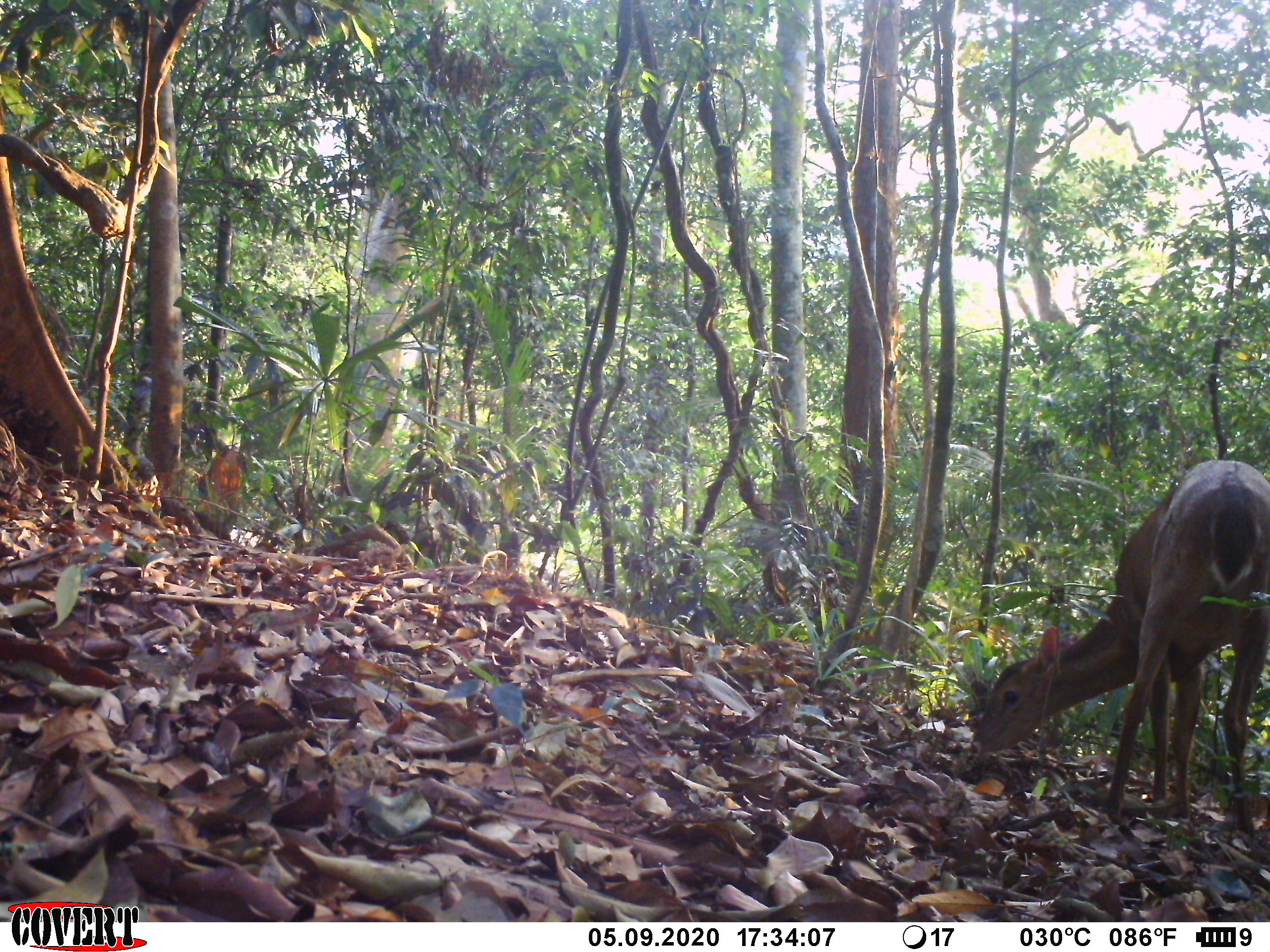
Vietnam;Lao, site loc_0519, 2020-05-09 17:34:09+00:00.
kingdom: Animalia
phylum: Chordata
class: Mammalia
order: Artiodactyla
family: Cervidae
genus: Muntiacus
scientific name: Muntiacus vuquangensis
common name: large-antlered muntjac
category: large antlered muntjac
Large antlered muntjac (large-antlered muntjac) (Muntiacus vuquangensis). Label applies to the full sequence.